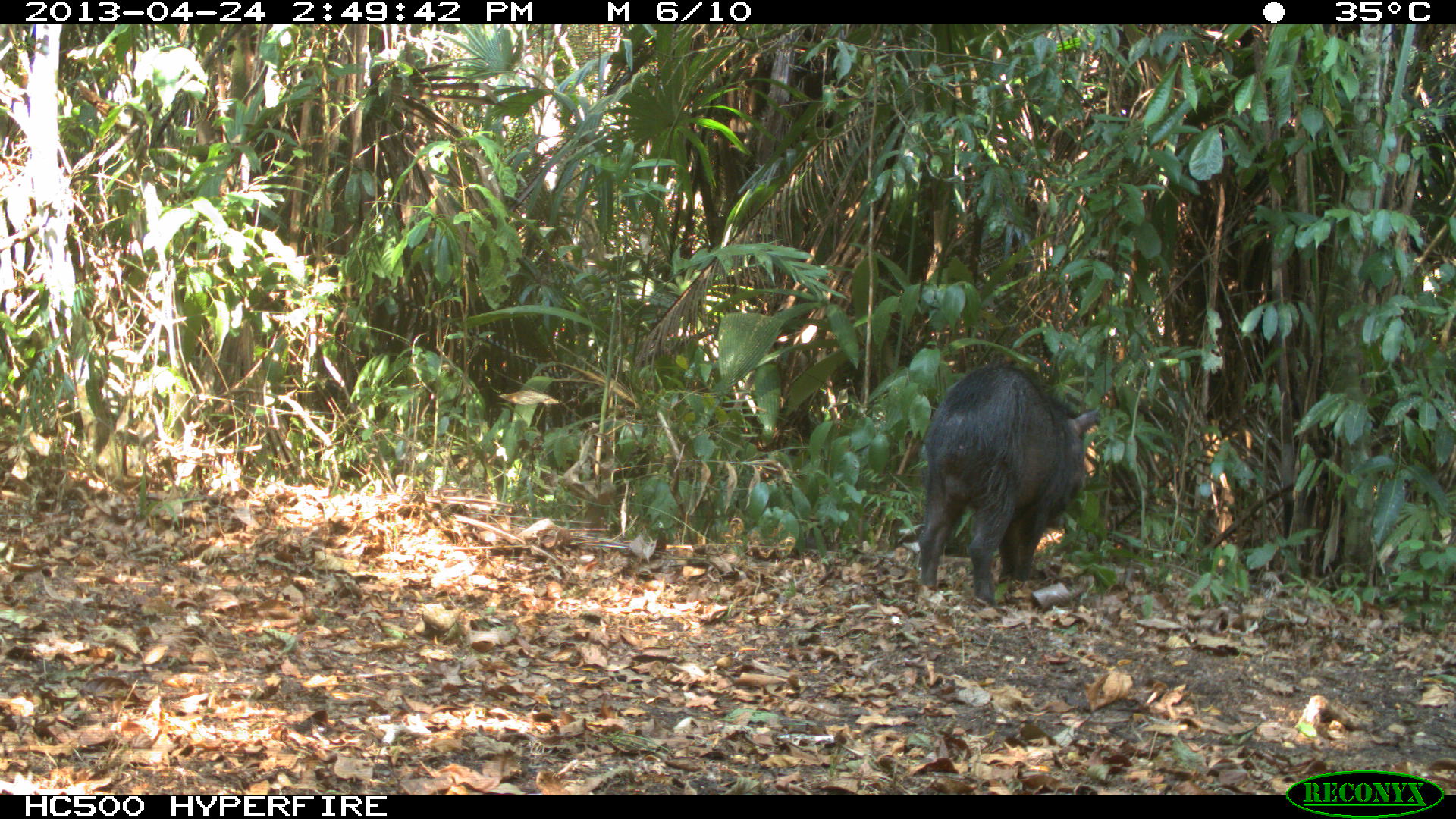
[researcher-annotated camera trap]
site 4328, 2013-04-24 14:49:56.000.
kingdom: Animalia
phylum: Chordata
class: Mammalia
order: Artiodactyla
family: Tayassuidae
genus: Tayassu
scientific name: Tayassu pecari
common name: white-lipped peccary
Tayassu pecari (white-lipped peccary), count 10.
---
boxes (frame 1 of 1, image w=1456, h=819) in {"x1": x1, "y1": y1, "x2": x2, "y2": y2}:
tayassu pecari: {"x1": 911, "y1": 360, "x2": 1102, "y2": 608}